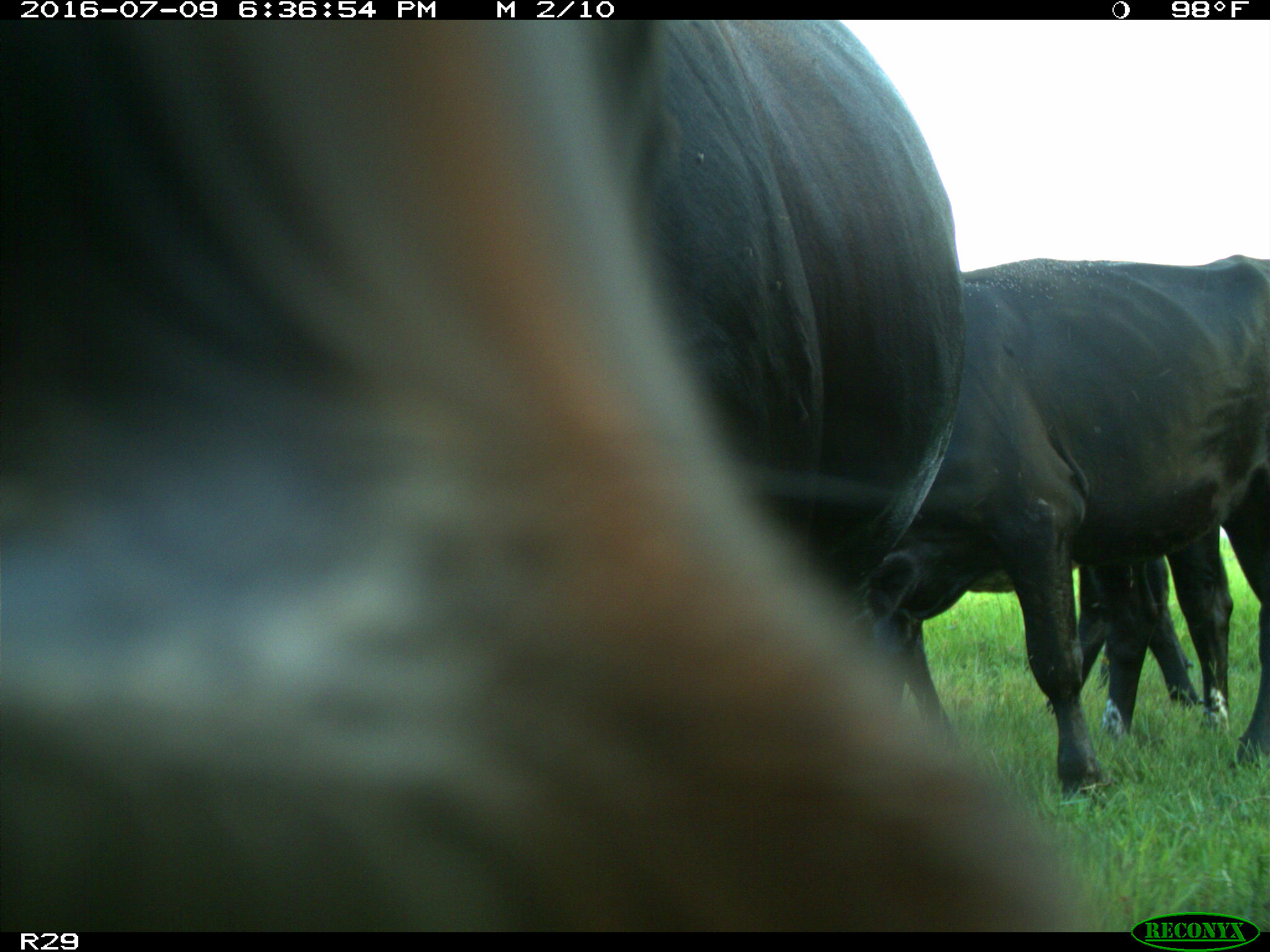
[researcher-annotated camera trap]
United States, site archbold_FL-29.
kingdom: Animalia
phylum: Chordata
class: Mammalia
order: Artiodactyla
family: Bovidae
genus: Bos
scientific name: Bos taurus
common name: domestic cow